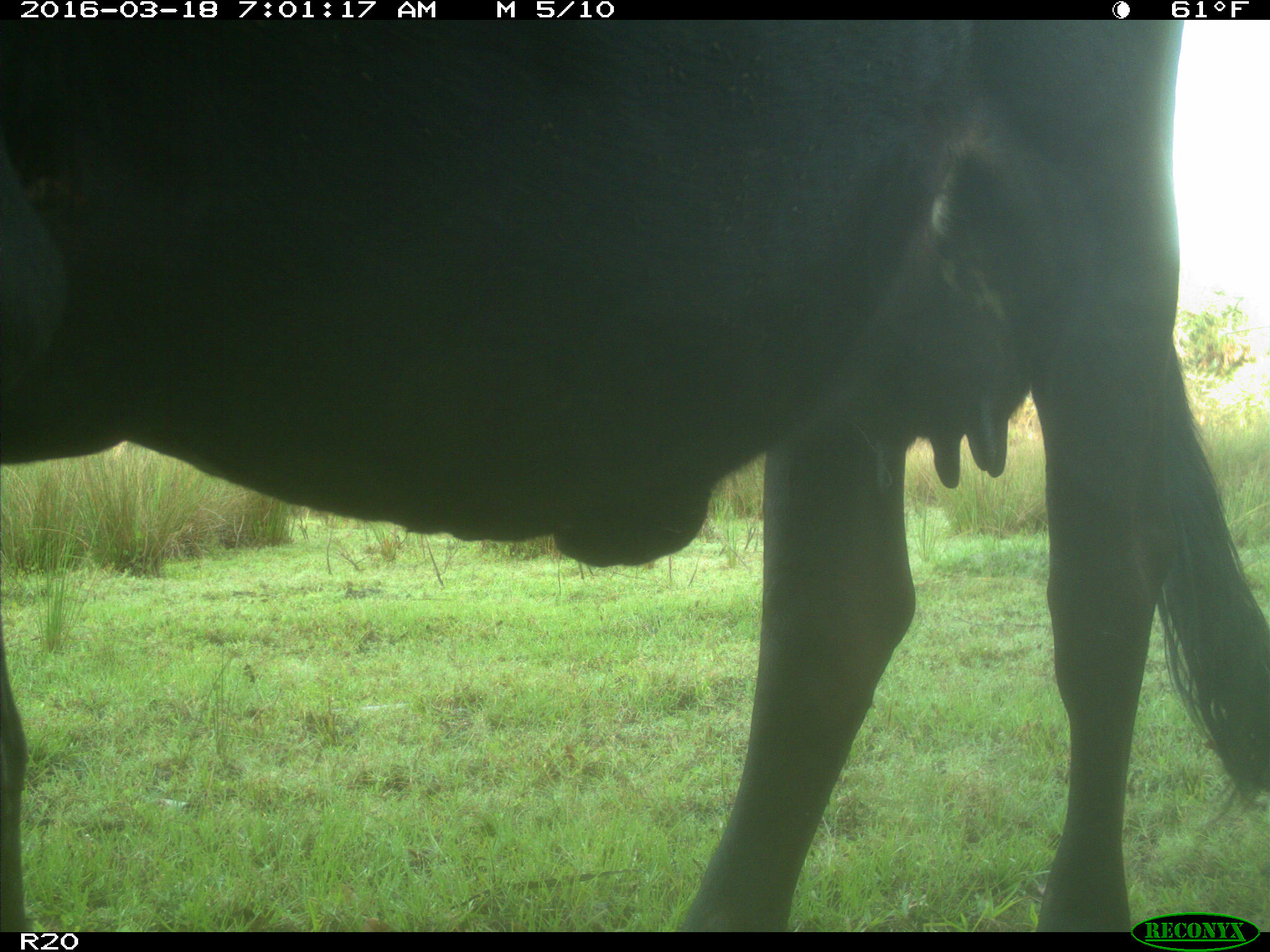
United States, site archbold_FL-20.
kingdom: Animalia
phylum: Chordata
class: Mammalia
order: Artiodactyla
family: Bovidae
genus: Bos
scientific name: Bos taurus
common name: domestic cow